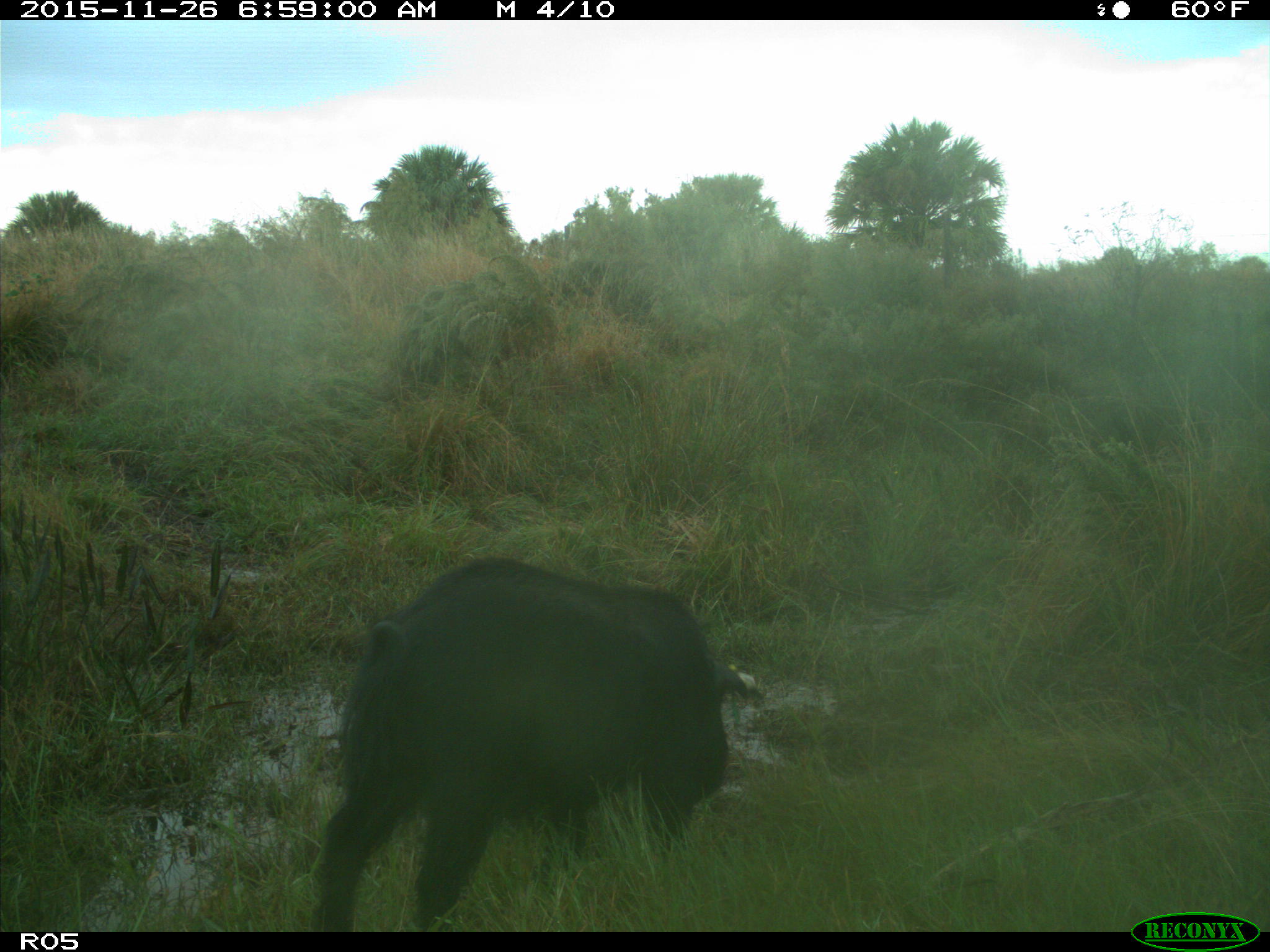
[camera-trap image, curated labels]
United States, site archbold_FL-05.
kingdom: Animalia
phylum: Chordata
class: Mammalia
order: Artiodactyla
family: Suidae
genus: Sus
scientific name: Sus scrofa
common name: wild boar